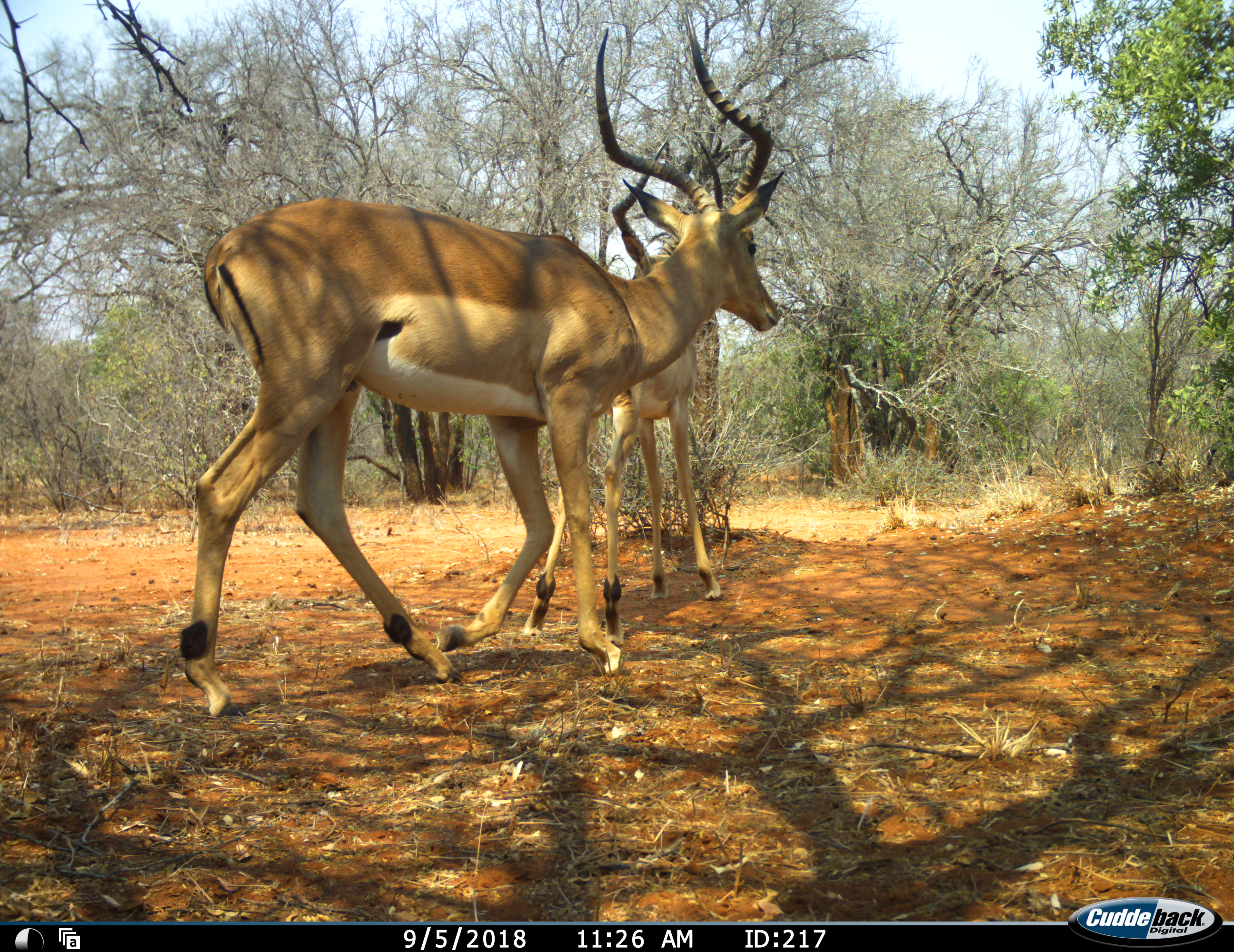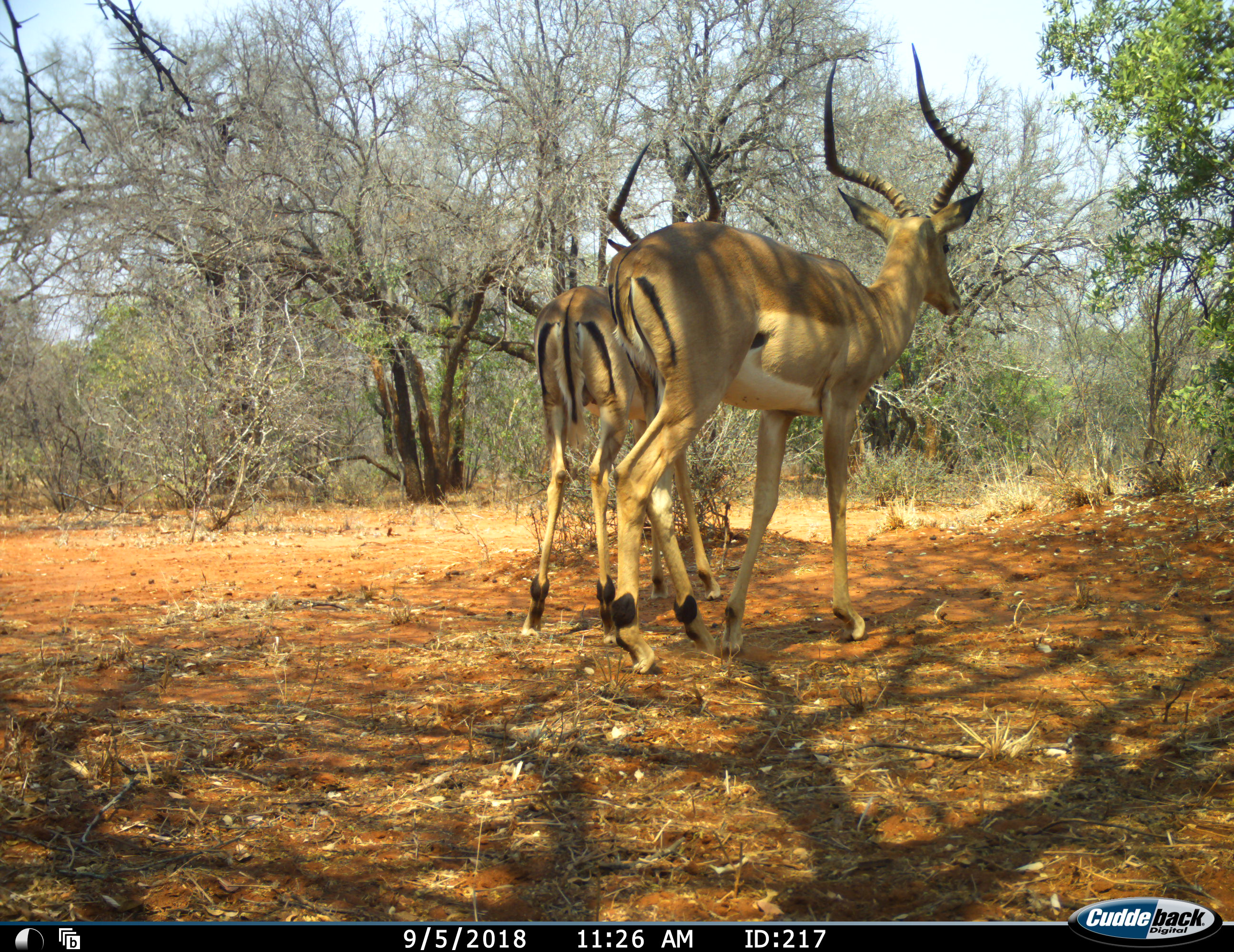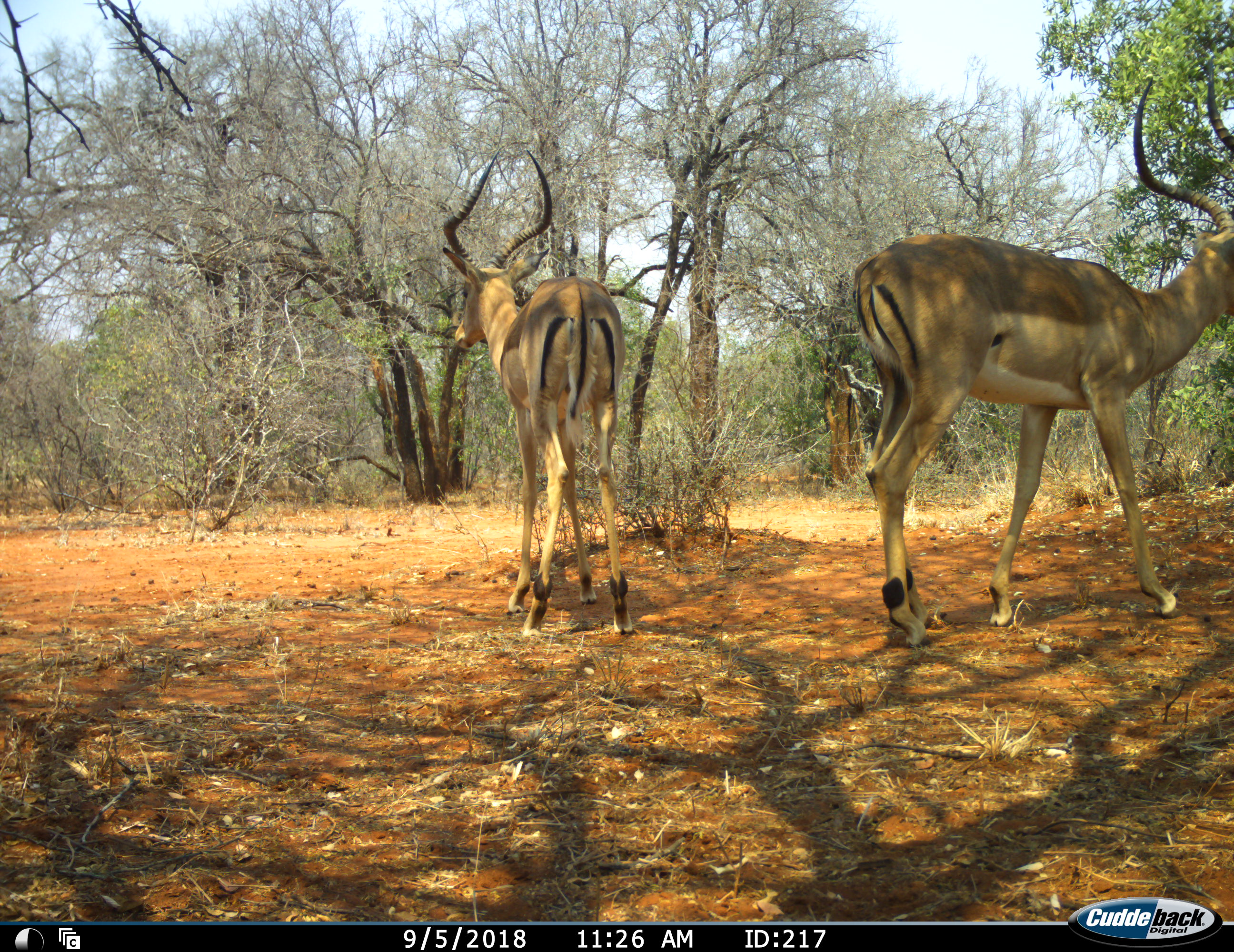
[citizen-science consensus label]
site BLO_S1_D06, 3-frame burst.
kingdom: Animalia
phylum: Chordata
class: Mammalia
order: Artiodactyla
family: Bovidae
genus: Aepyceros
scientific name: Aepyceros melampus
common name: impala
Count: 2.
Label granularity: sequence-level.